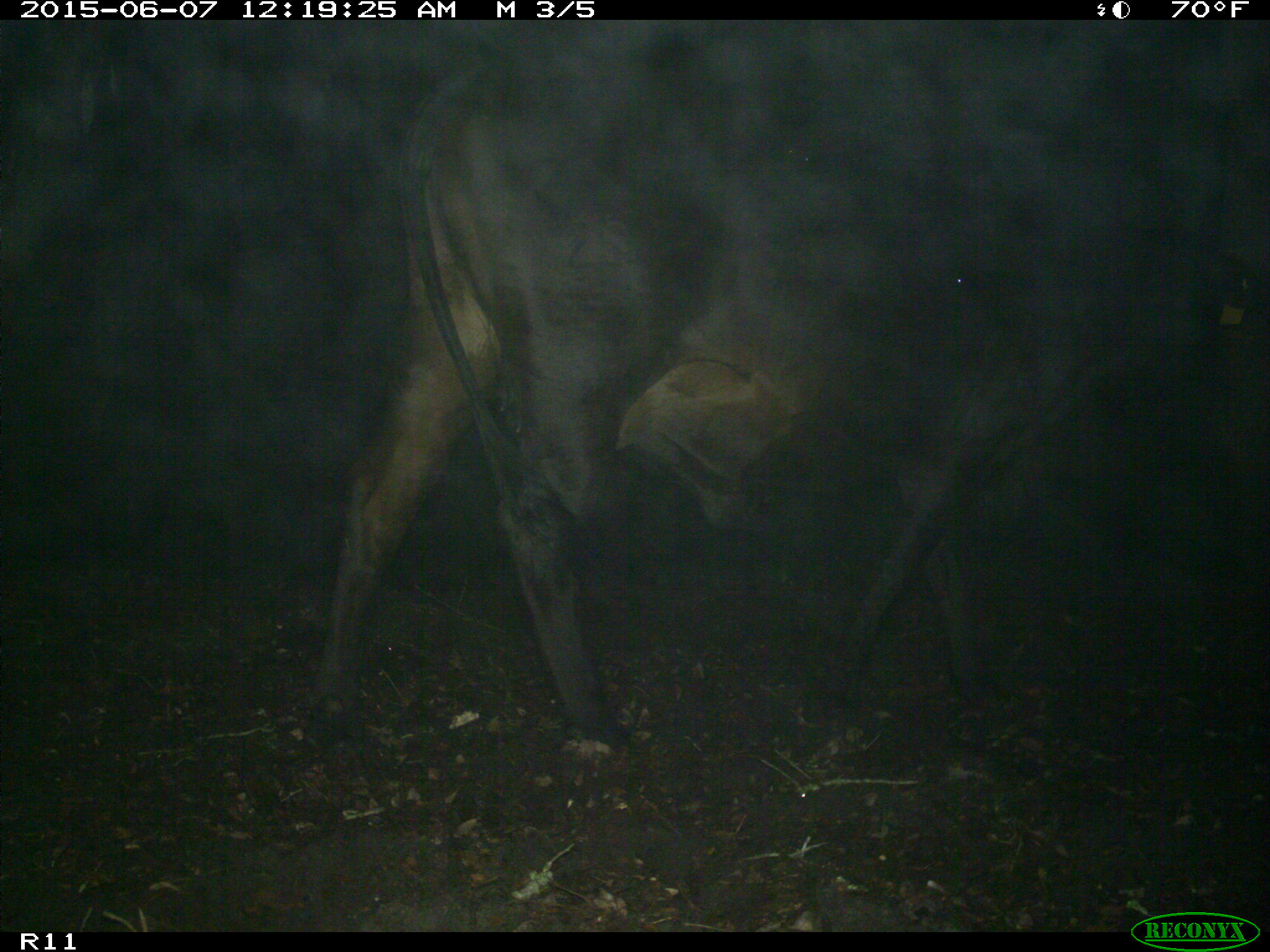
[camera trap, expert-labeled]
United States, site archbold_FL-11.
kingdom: Animalia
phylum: Chordata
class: Mammalia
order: Artiodactyla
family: Bovidae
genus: Bos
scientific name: Bos taurus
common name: domestic cow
Bos taurus (domestic cow).